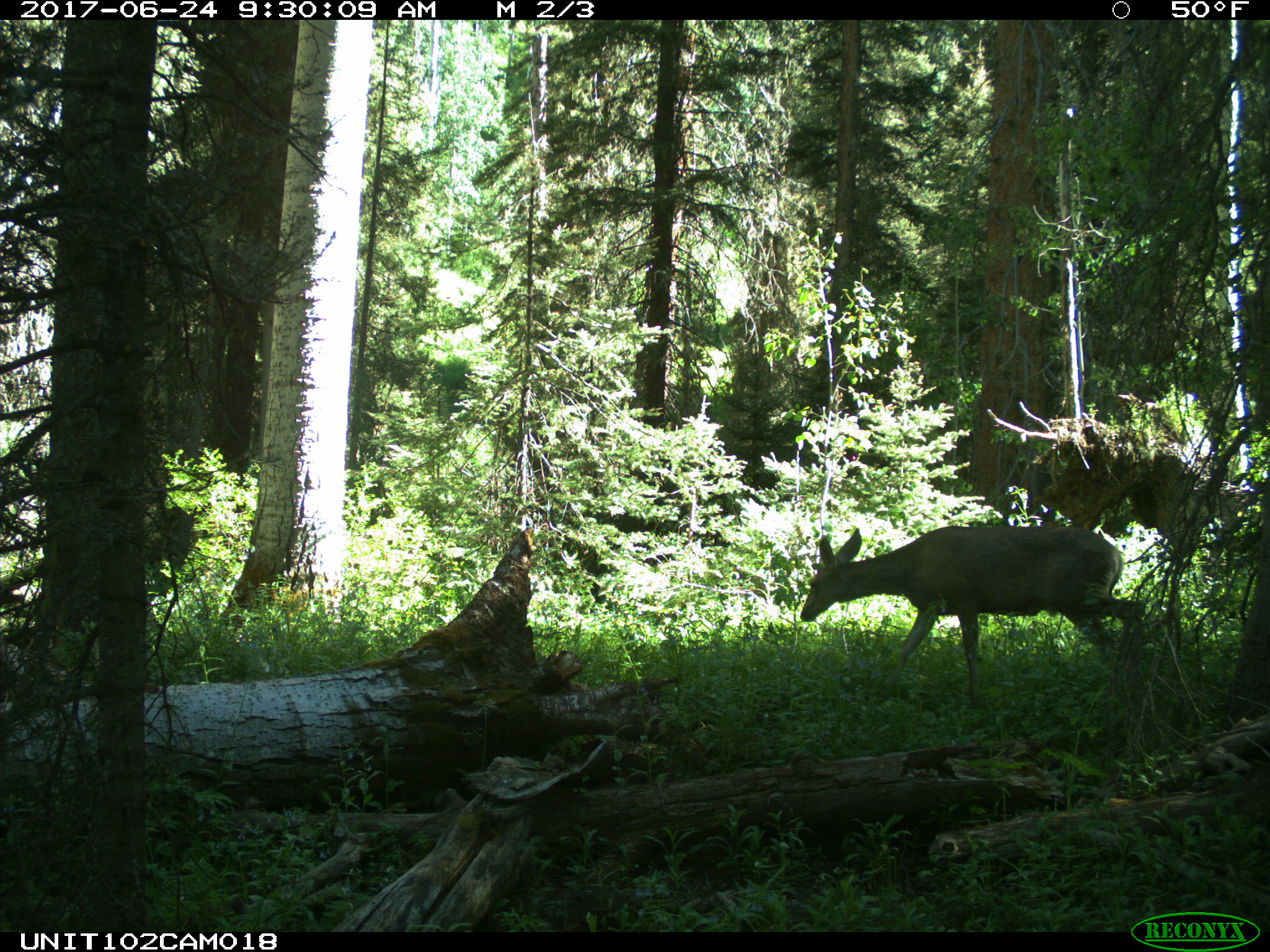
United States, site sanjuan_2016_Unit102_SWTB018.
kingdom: Animalia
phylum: Chordata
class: Mammalia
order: Artiodactyla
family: Cervidae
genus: Odocoileus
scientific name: Odocoileus hemionus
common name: mule deer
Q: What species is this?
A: Odocoileus hemionus (mule deer).